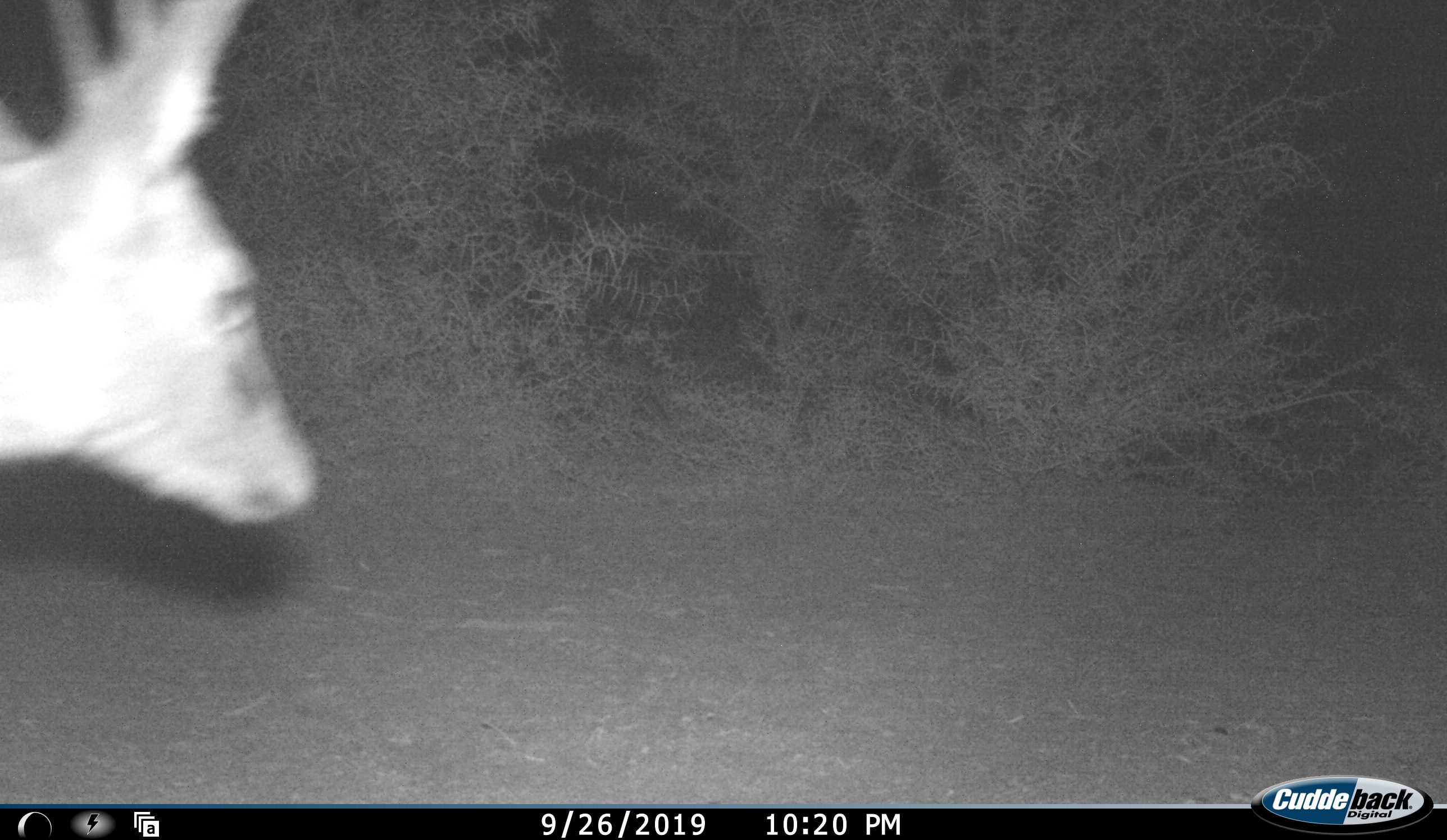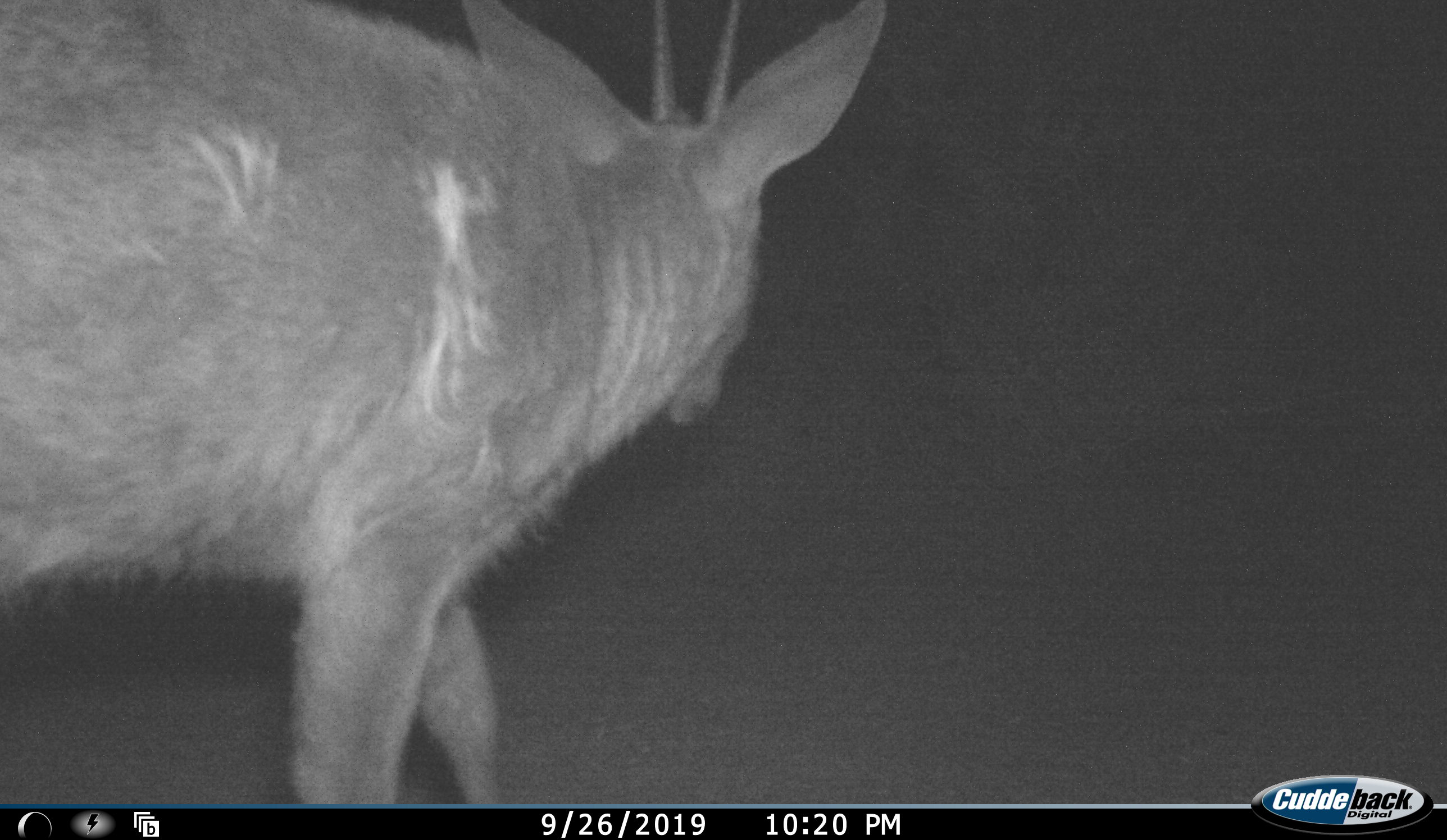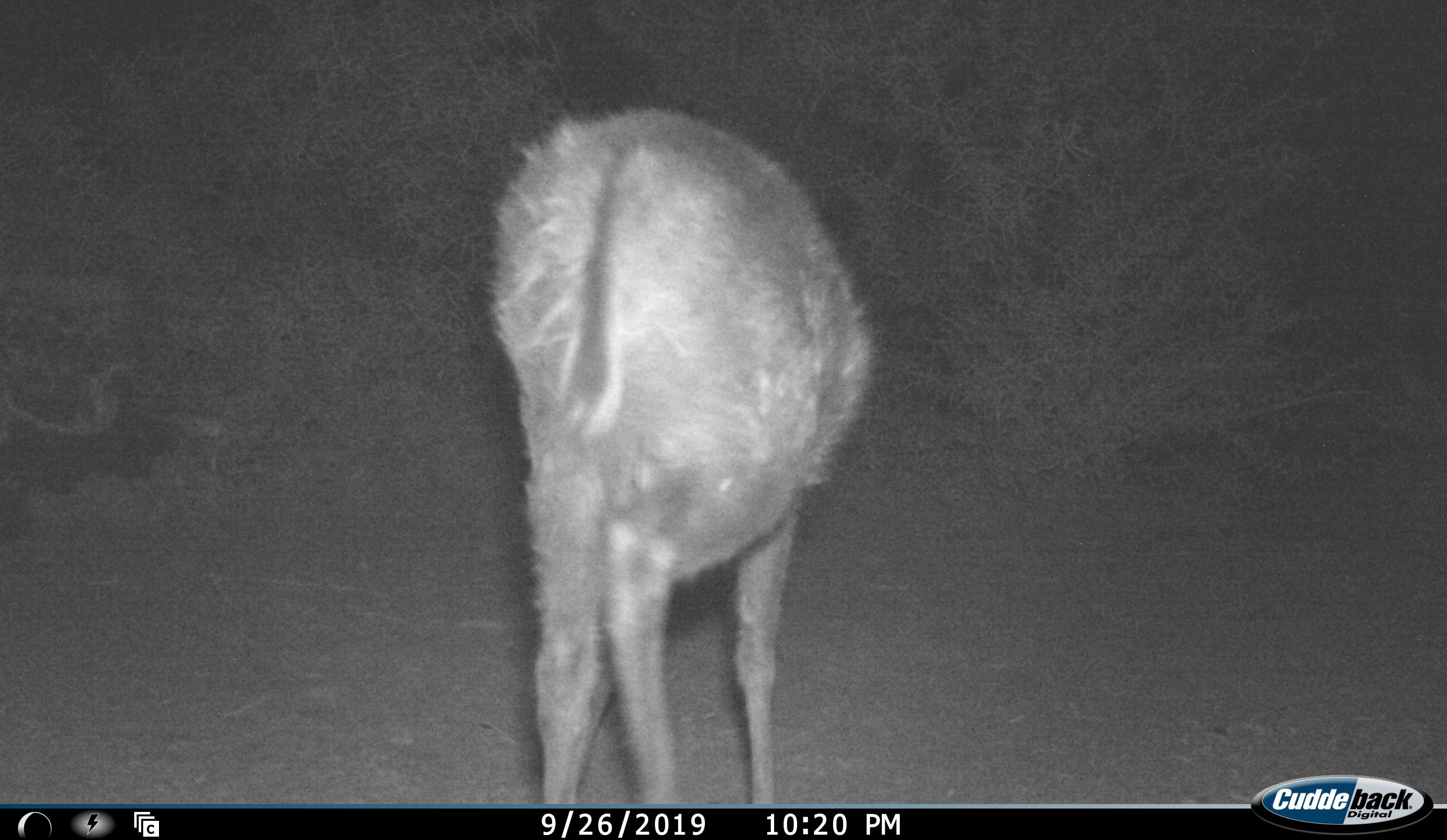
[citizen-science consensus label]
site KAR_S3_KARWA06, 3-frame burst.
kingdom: Animalia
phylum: Chordata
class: Mammalia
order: Artiodactyla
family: Bovidae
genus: Sylvicapra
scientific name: Sylvicapra grimmia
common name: common duiker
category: duikercommongrey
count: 1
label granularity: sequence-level